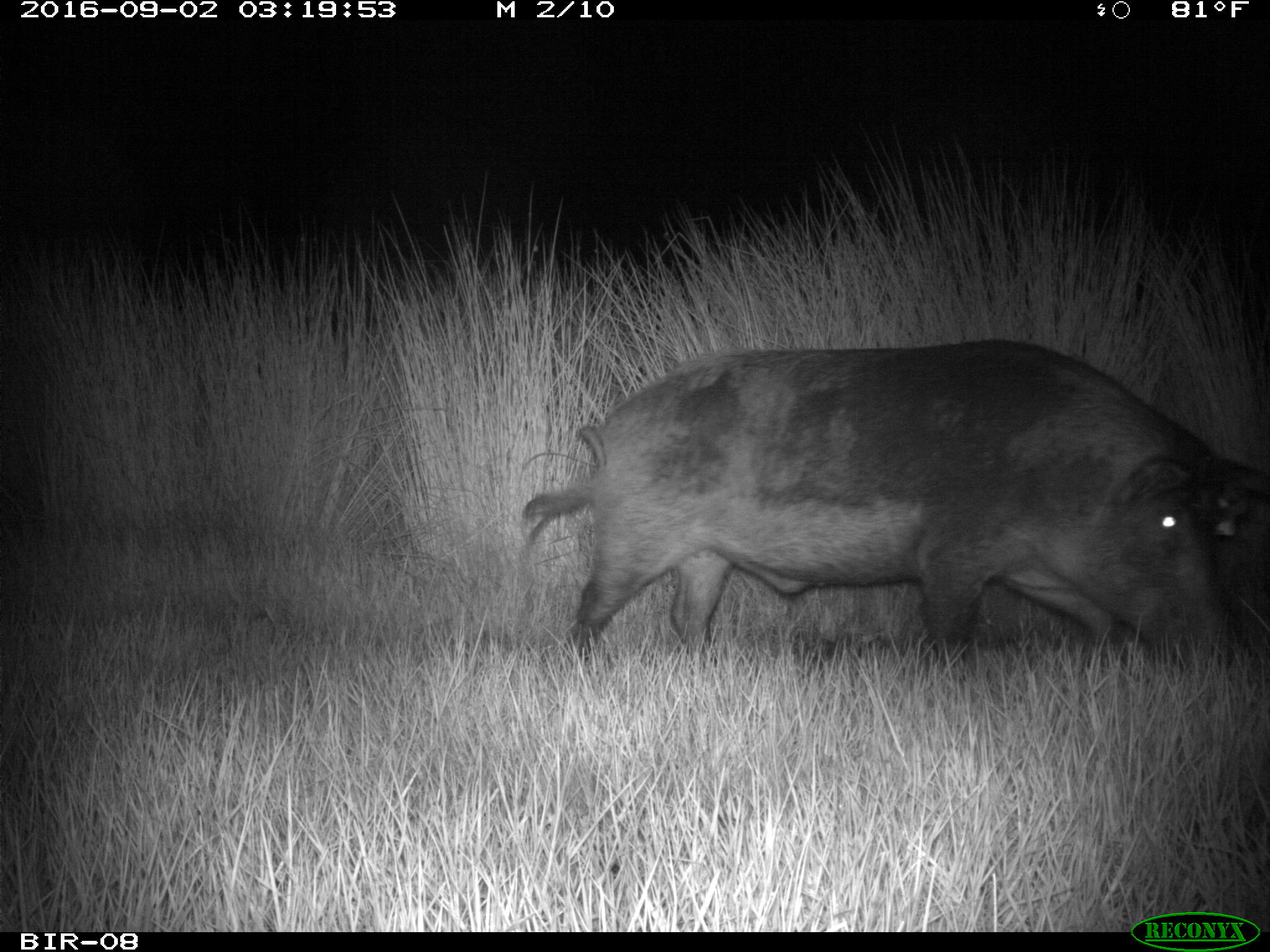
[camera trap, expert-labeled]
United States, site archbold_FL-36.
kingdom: Animalia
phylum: Chordata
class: Mammalia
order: Artiodactyla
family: Suidae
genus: Sus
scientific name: Sus scrofa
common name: wild boar